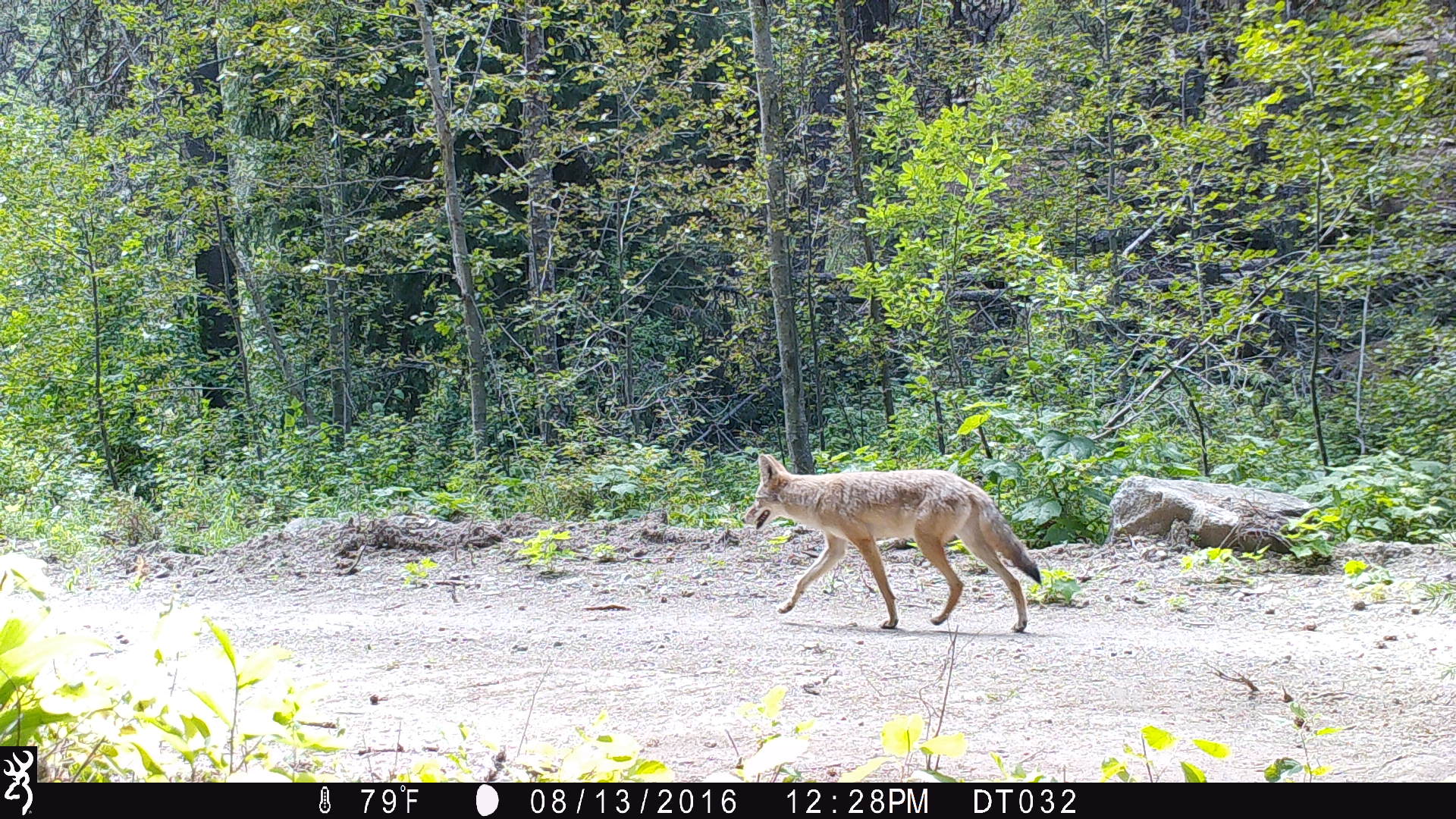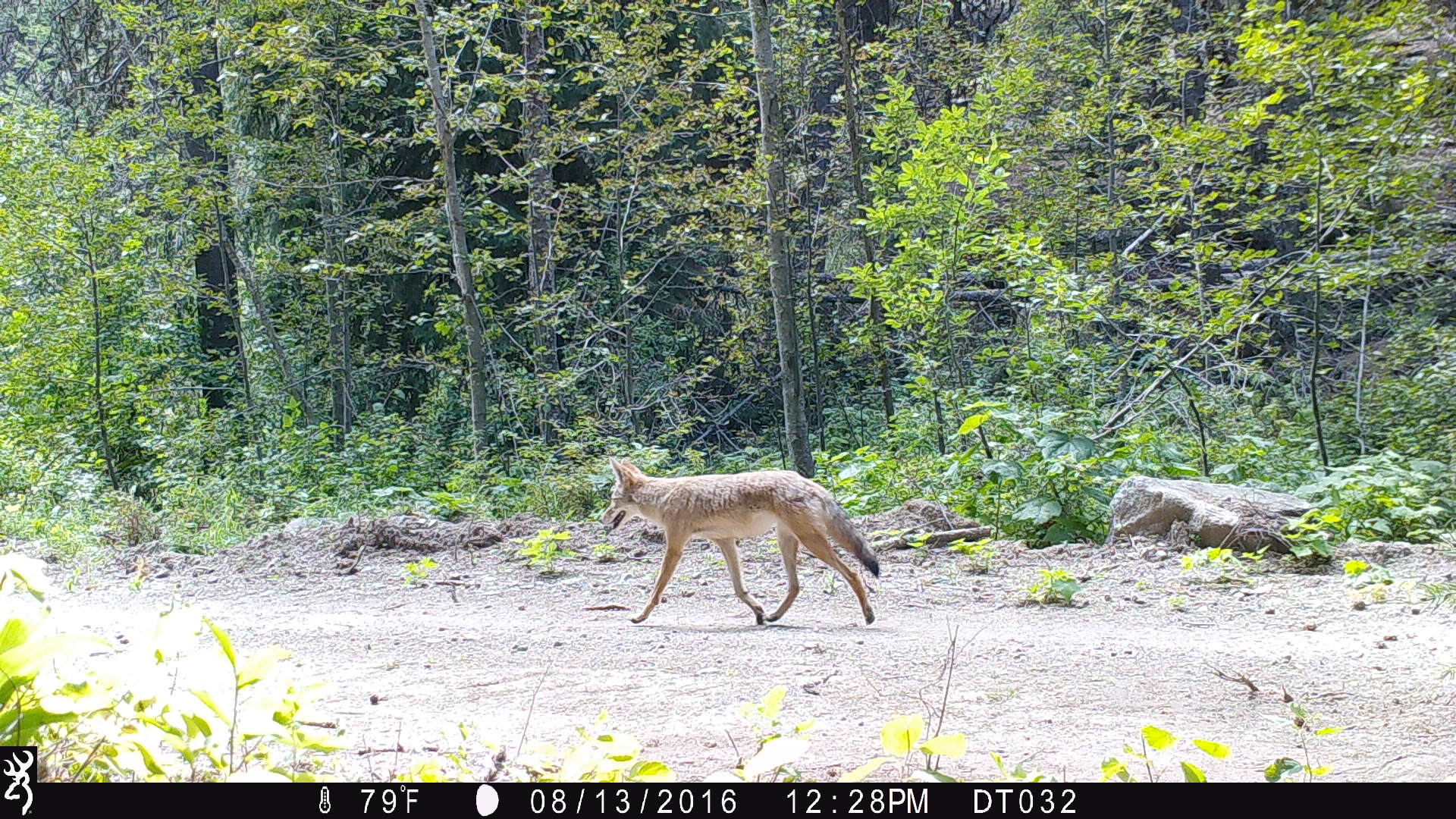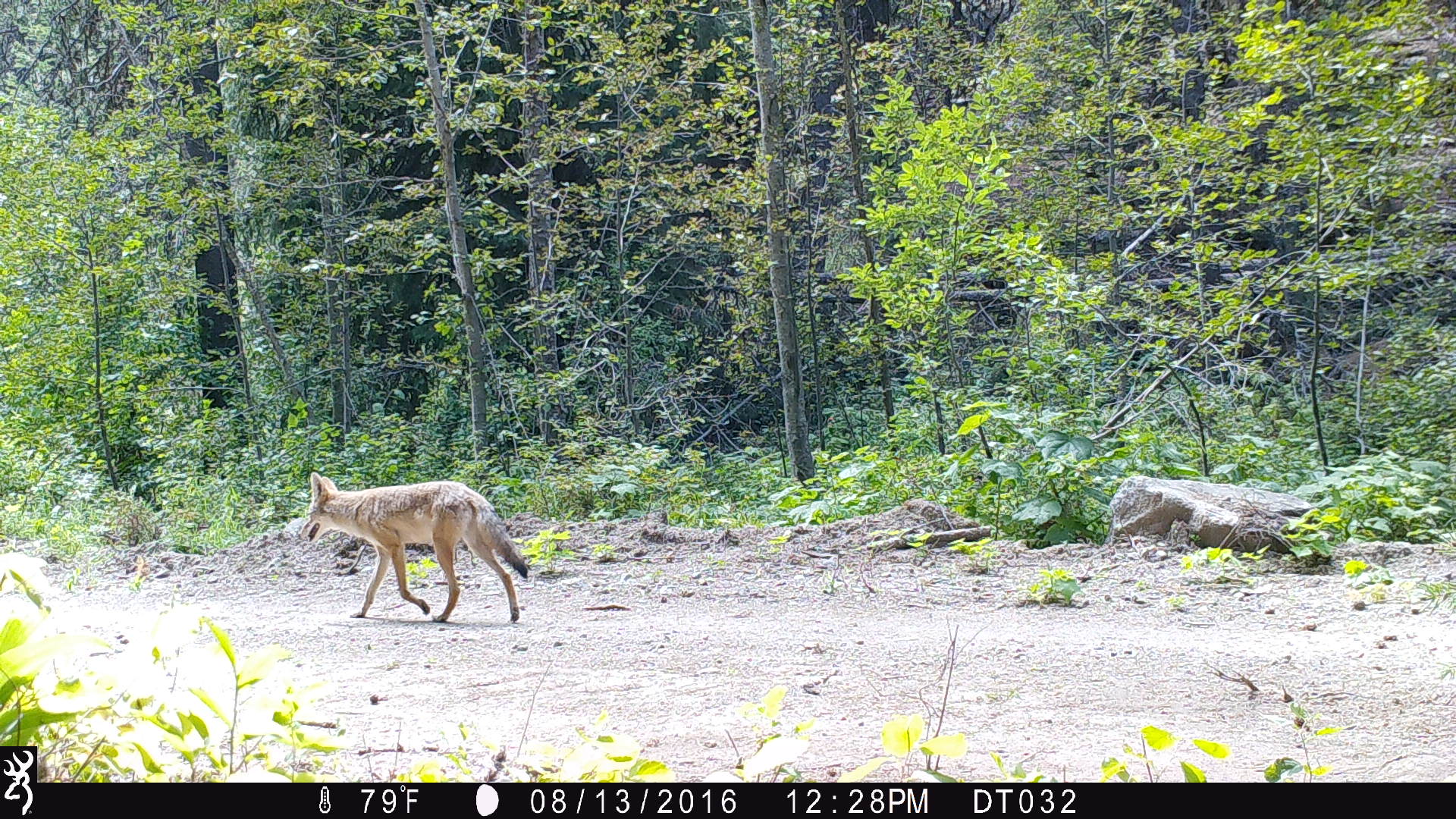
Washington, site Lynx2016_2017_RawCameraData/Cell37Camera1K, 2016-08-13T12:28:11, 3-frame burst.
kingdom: Animalia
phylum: Chordata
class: Mammalia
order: Carnivora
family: Canidae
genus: Canis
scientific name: Canis latrans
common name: coyote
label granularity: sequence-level